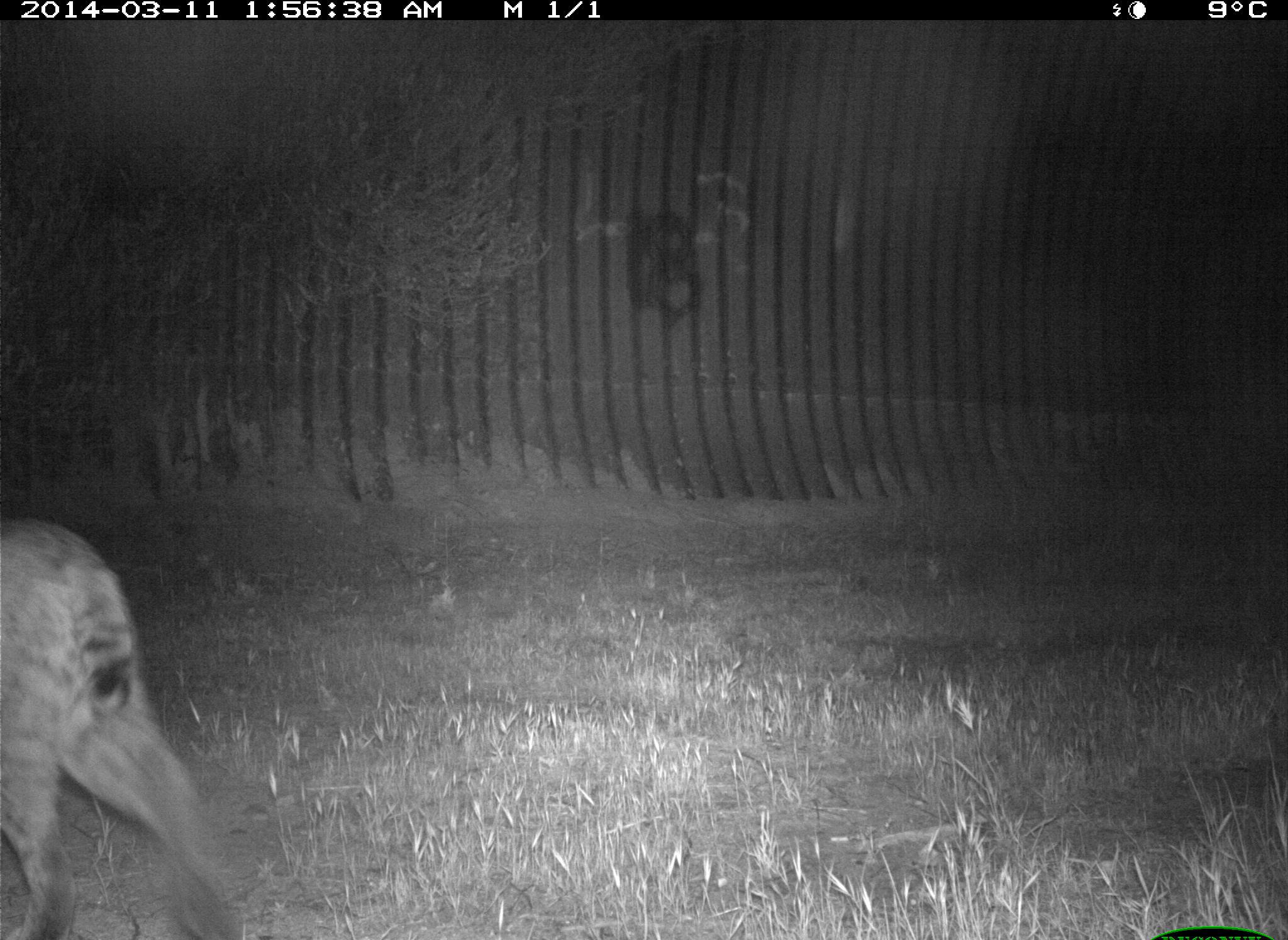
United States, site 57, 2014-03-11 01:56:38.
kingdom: Animalia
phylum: Chordata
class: Mammalia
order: Carnivora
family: Felidae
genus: Lynx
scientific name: Lynx rufus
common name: bobcat